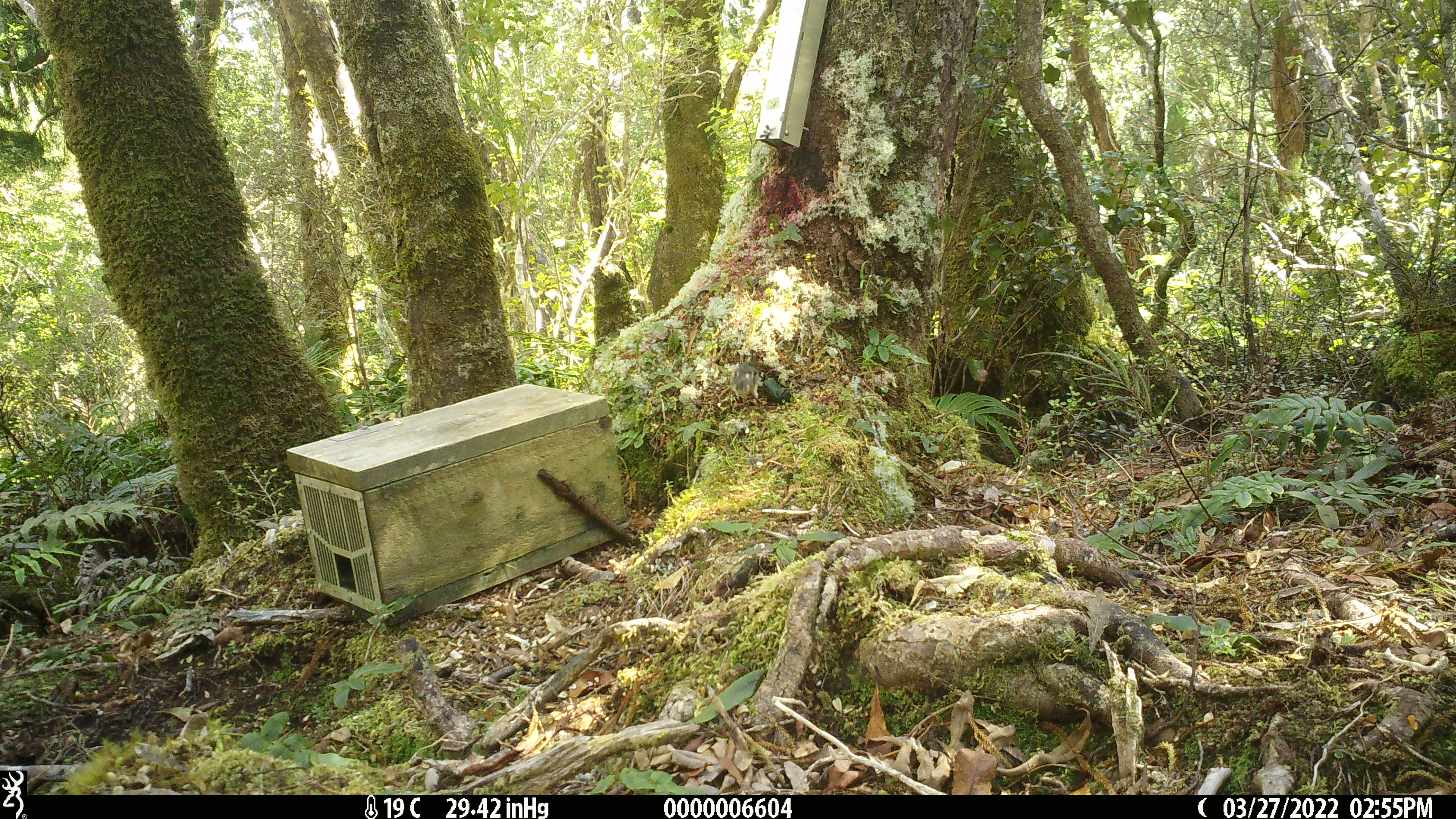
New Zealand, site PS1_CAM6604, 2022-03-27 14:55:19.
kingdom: Animalia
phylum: Chordata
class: Aves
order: Passeriformes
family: Petroicidae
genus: Petroica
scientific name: Petroica macrocephala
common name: tomtit